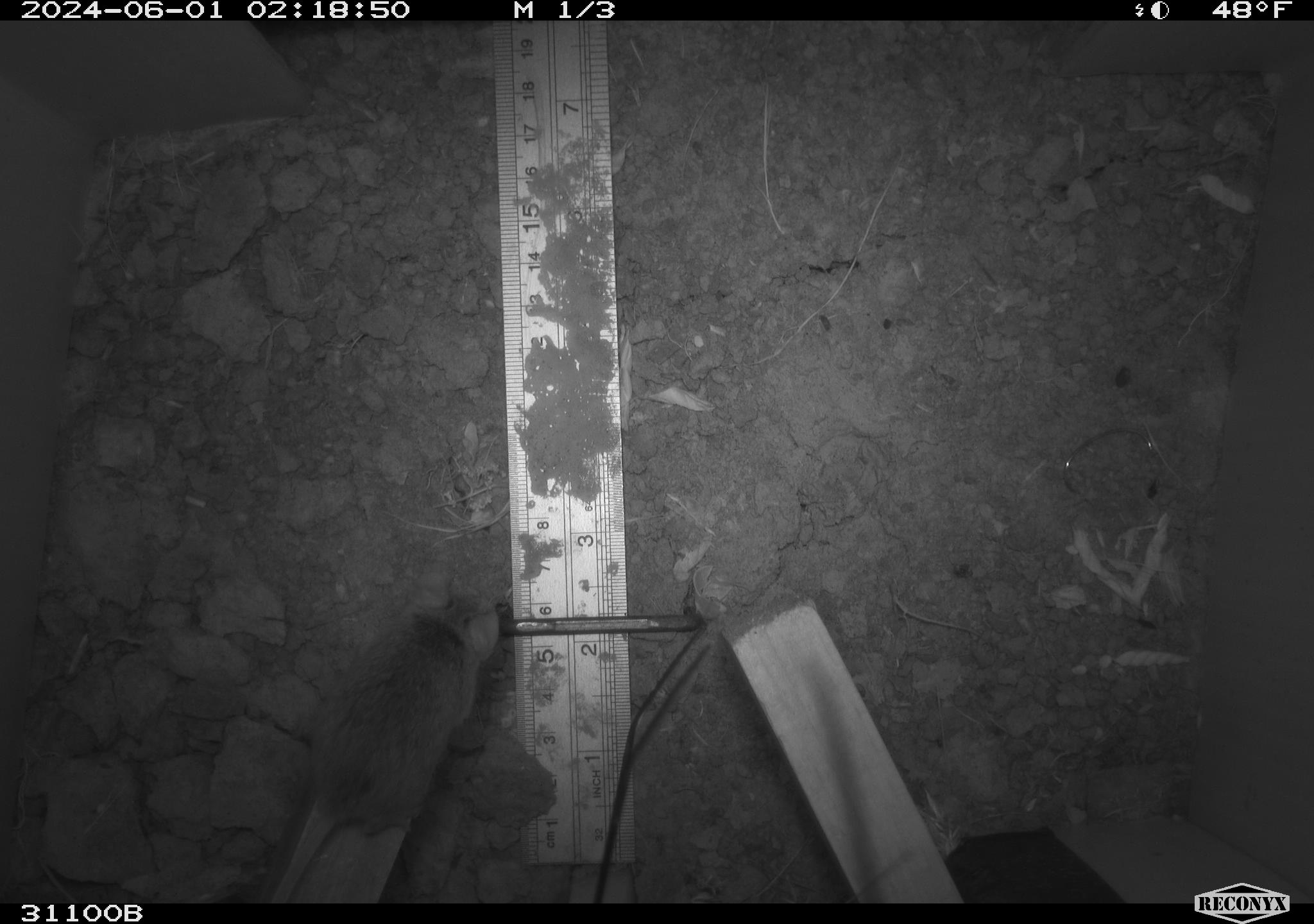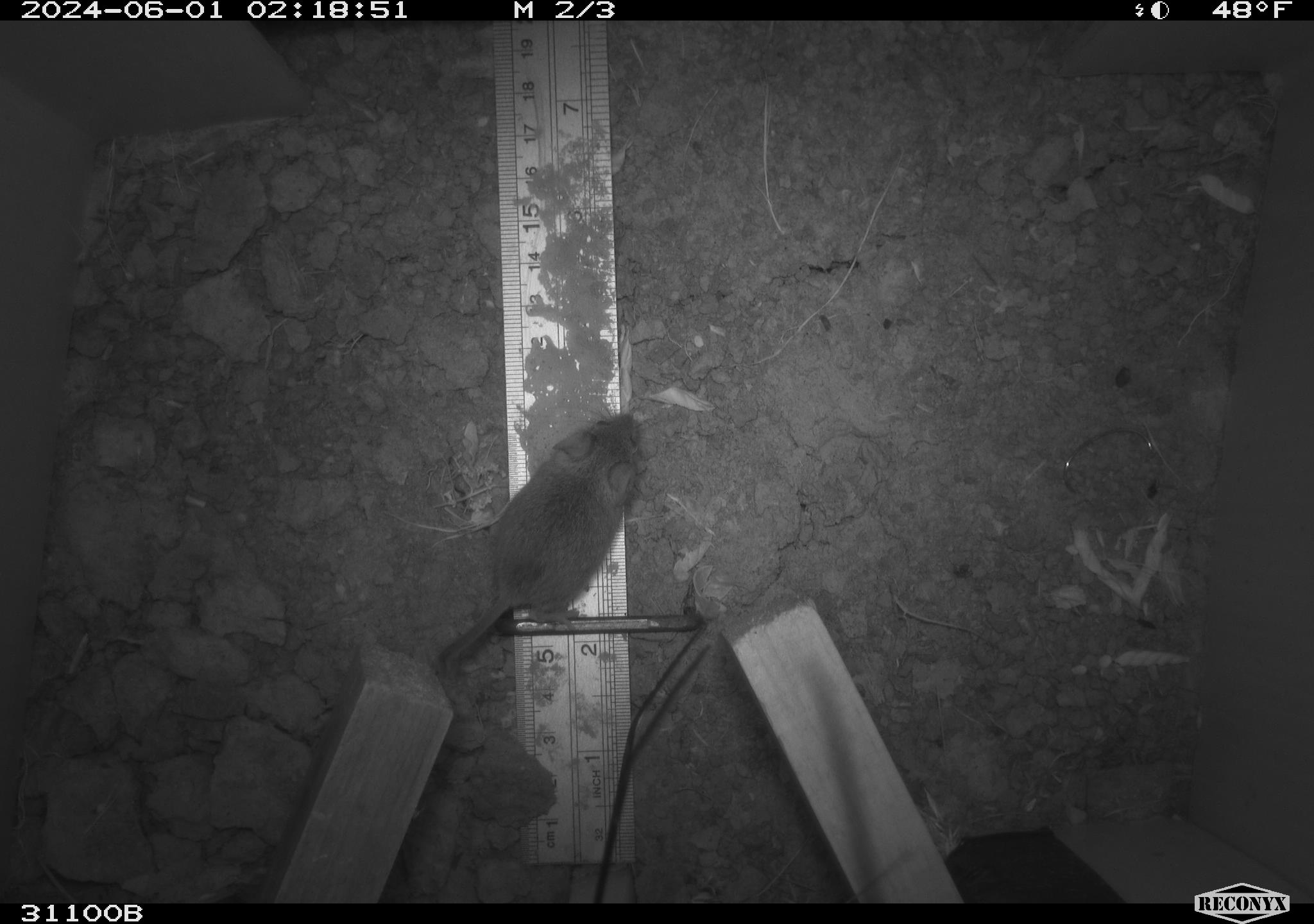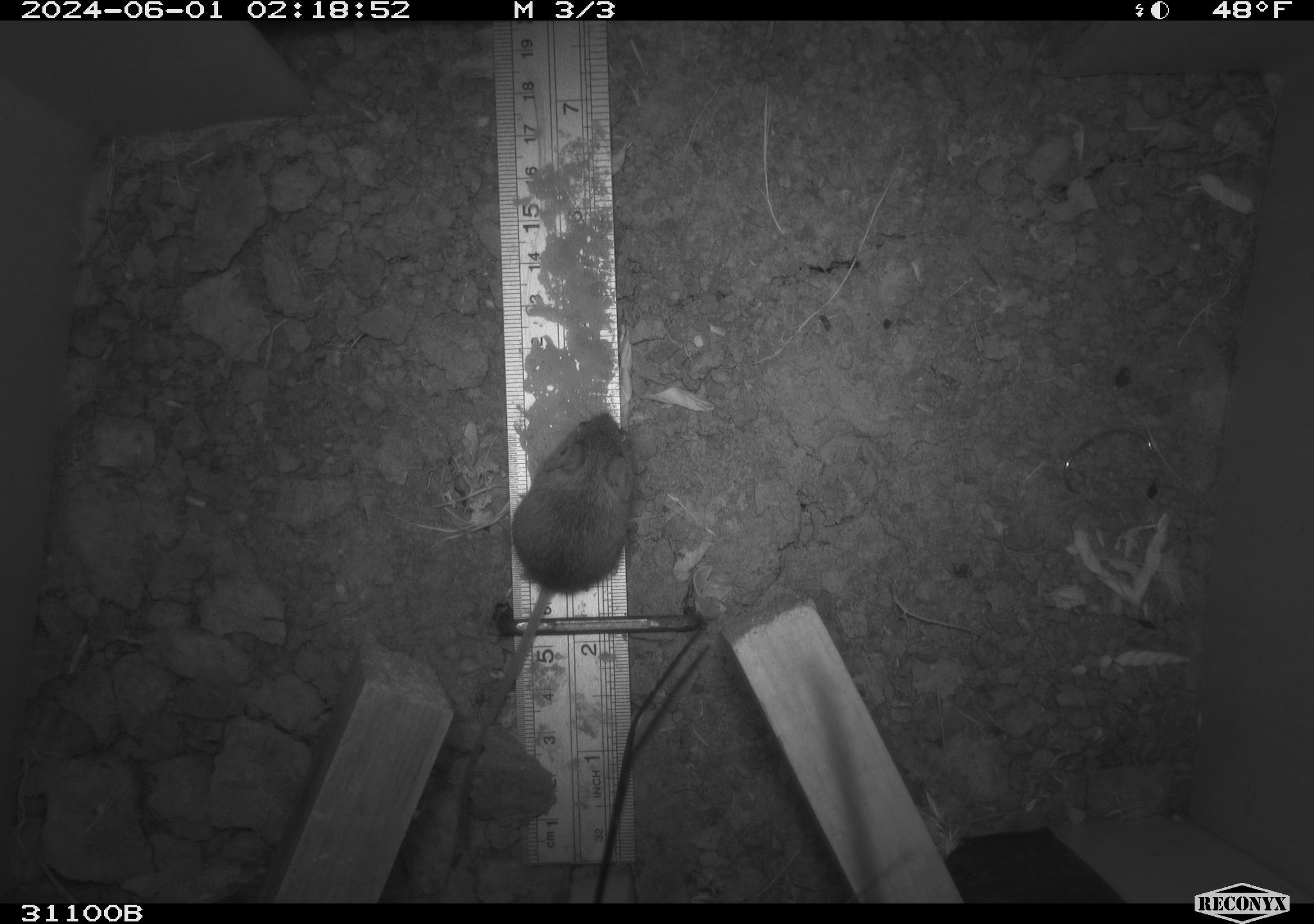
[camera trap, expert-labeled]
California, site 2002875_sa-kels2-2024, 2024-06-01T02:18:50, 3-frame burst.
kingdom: Animalia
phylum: Chordata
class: Mammalia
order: Rodentia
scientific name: Rodentia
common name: mouse species